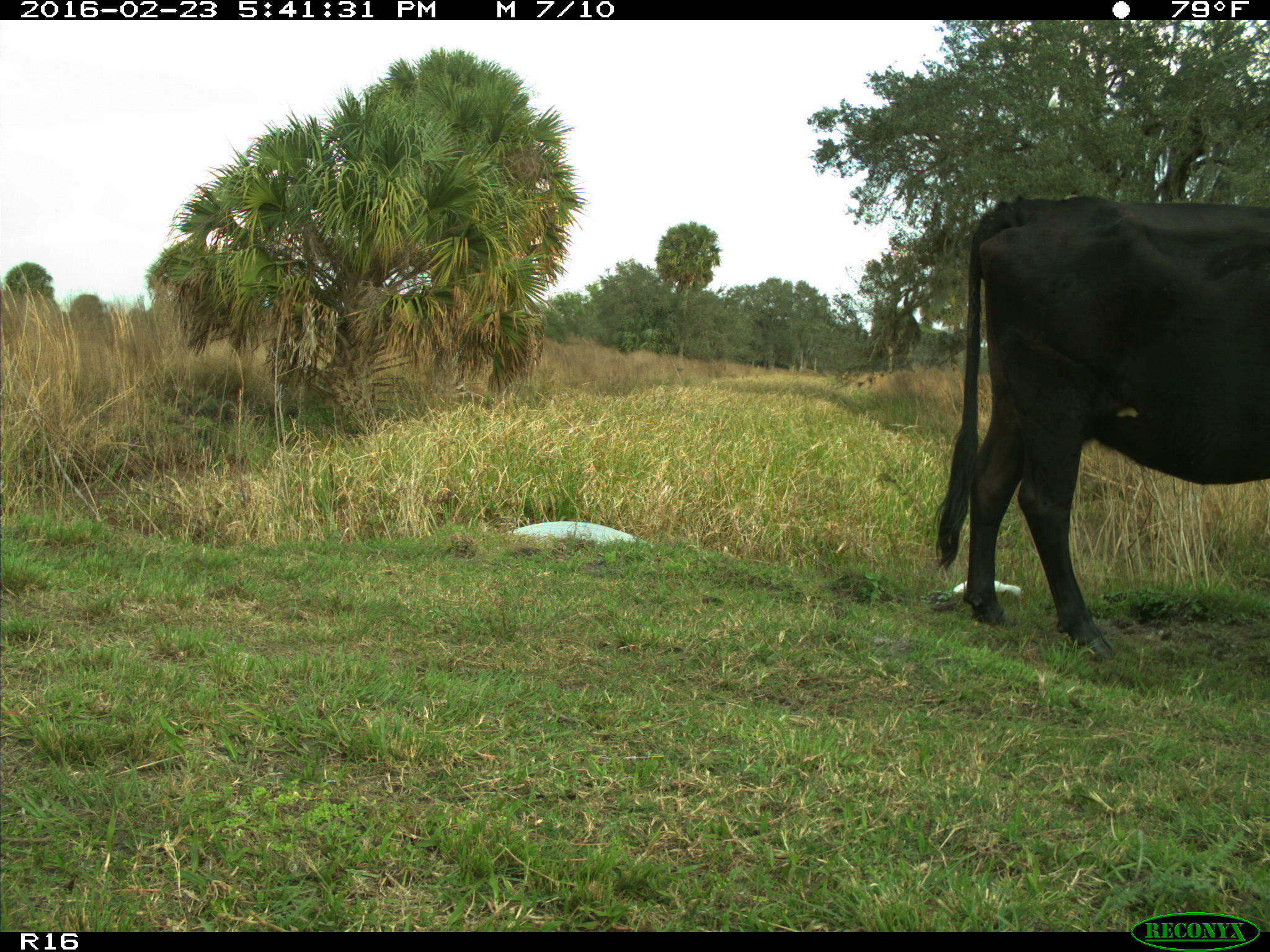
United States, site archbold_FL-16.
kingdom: Animalia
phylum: Chordata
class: Mammalia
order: Artiodactyla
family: Bovidae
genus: Bos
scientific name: Bos taurus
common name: domestic cow